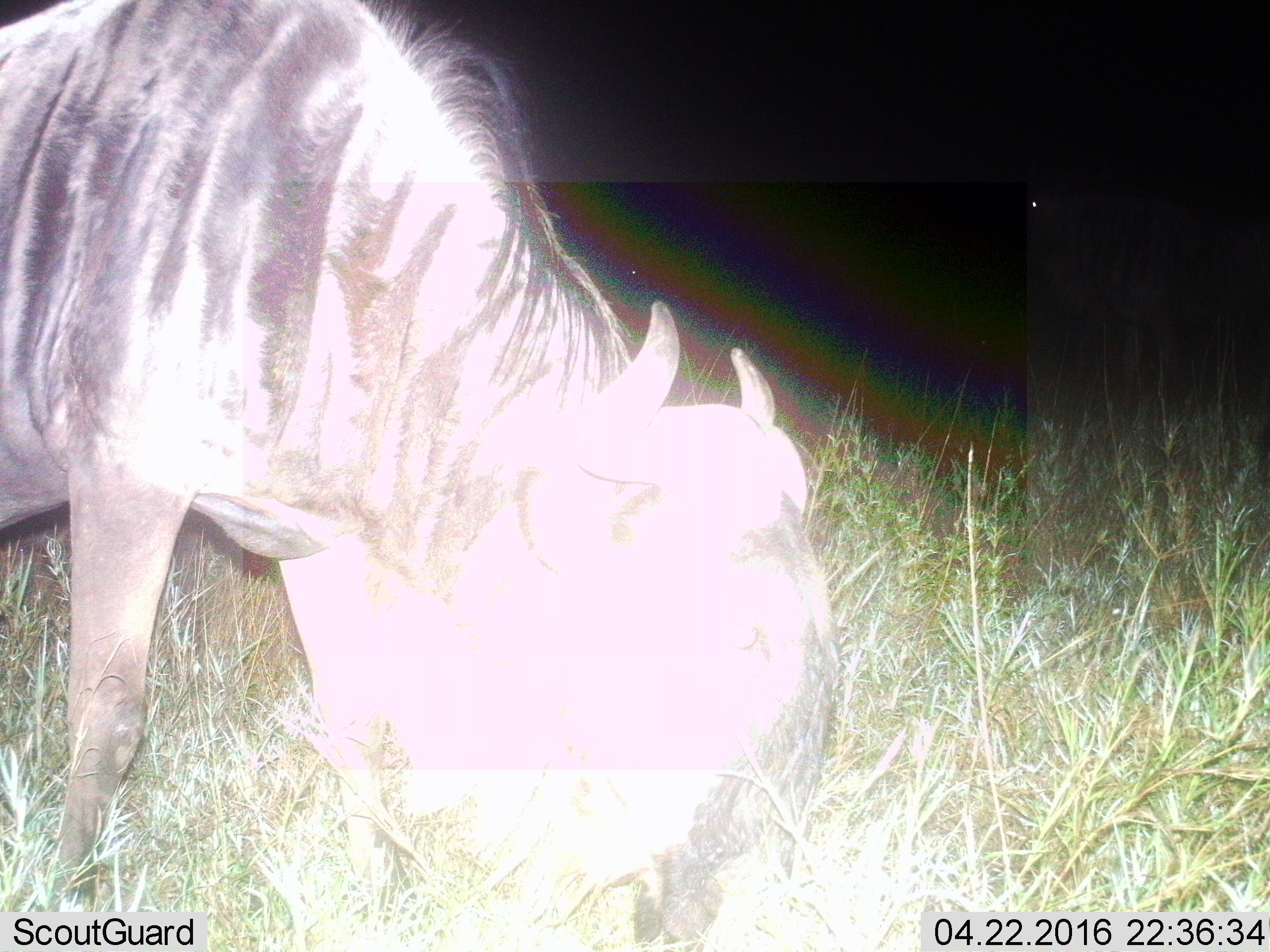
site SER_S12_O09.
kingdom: Animalia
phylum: Chordata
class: Mammalia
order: Artiodactyla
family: Bovidae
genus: Connochaetes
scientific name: Connochaetes taurinus taurinus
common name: blue wildebeest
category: wildebeestblue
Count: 1.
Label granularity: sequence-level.